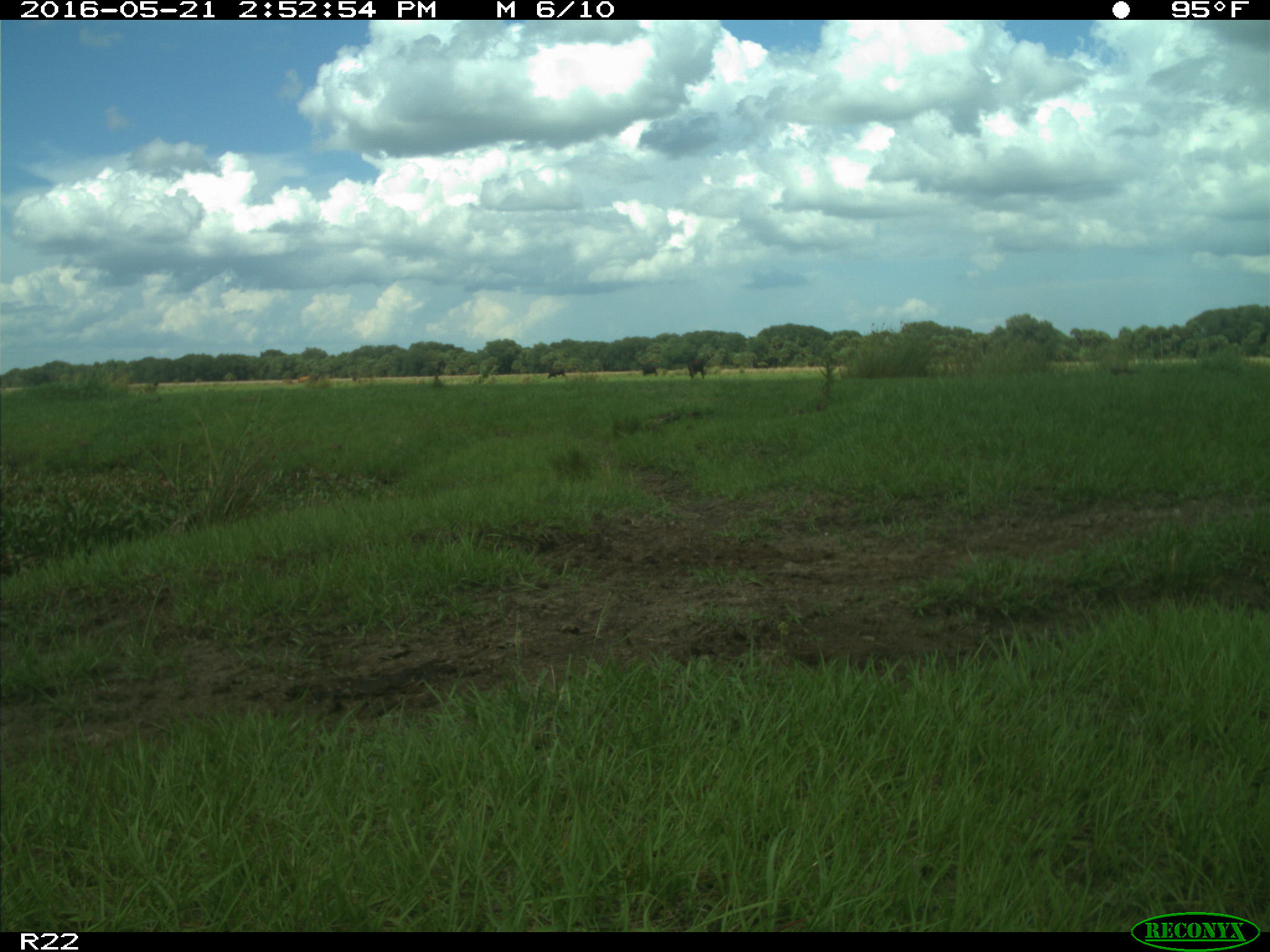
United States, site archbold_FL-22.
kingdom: Animalia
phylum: Chordata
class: Mammalia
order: Artiodactyla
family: Bovidae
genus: Bos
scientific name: Bos taurus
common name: domestic cow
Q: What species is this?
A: Bos taurus (domestic cow).